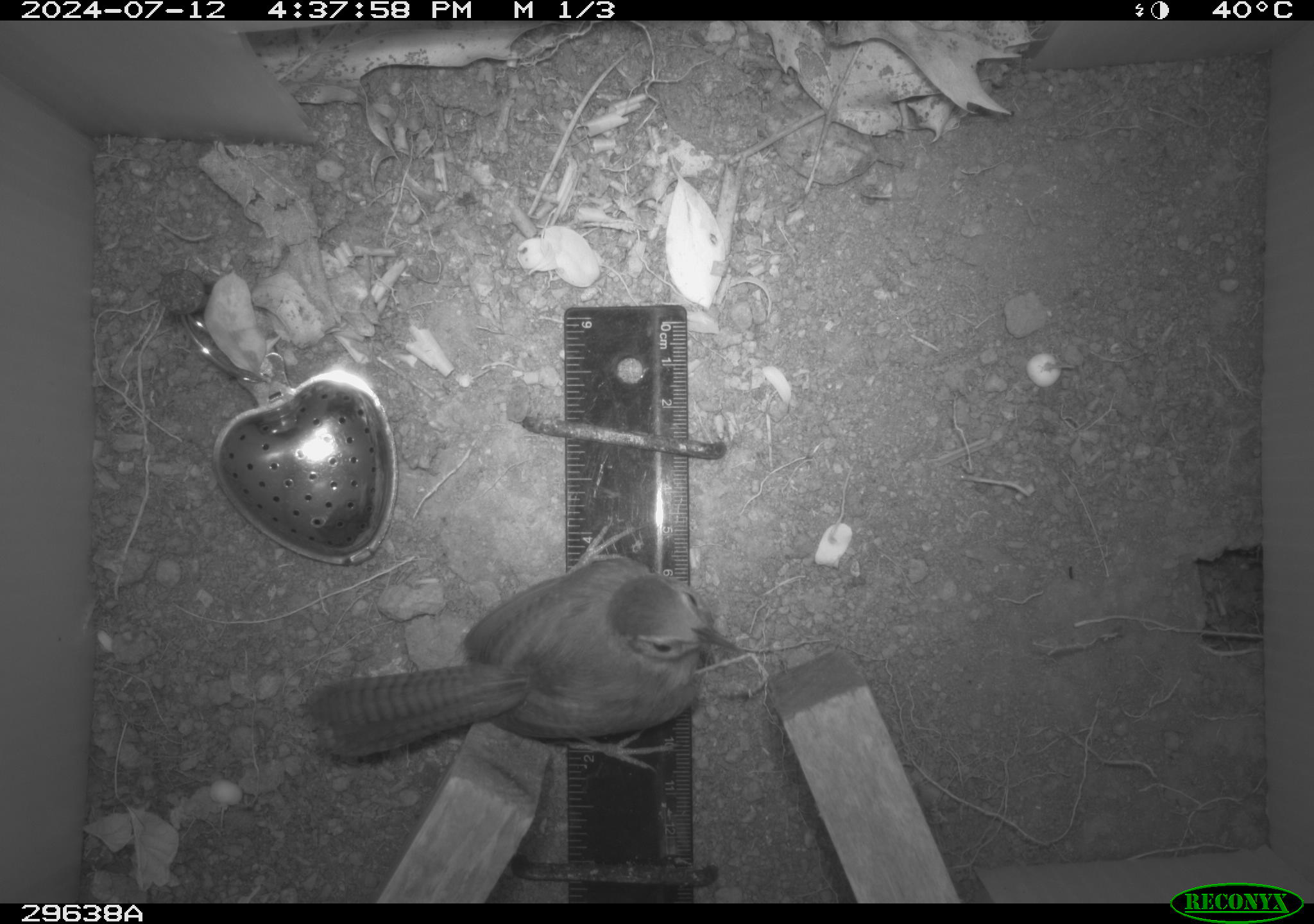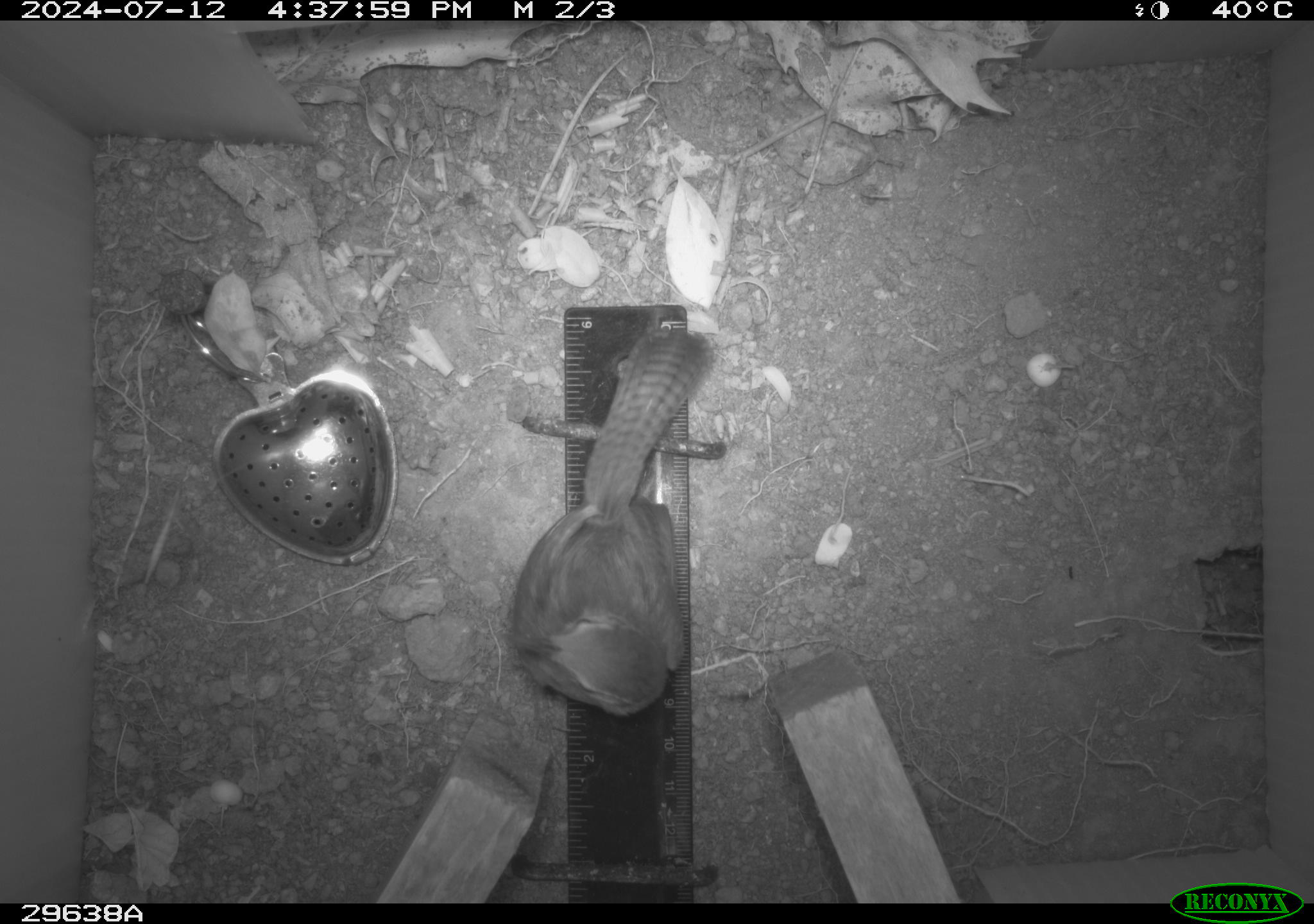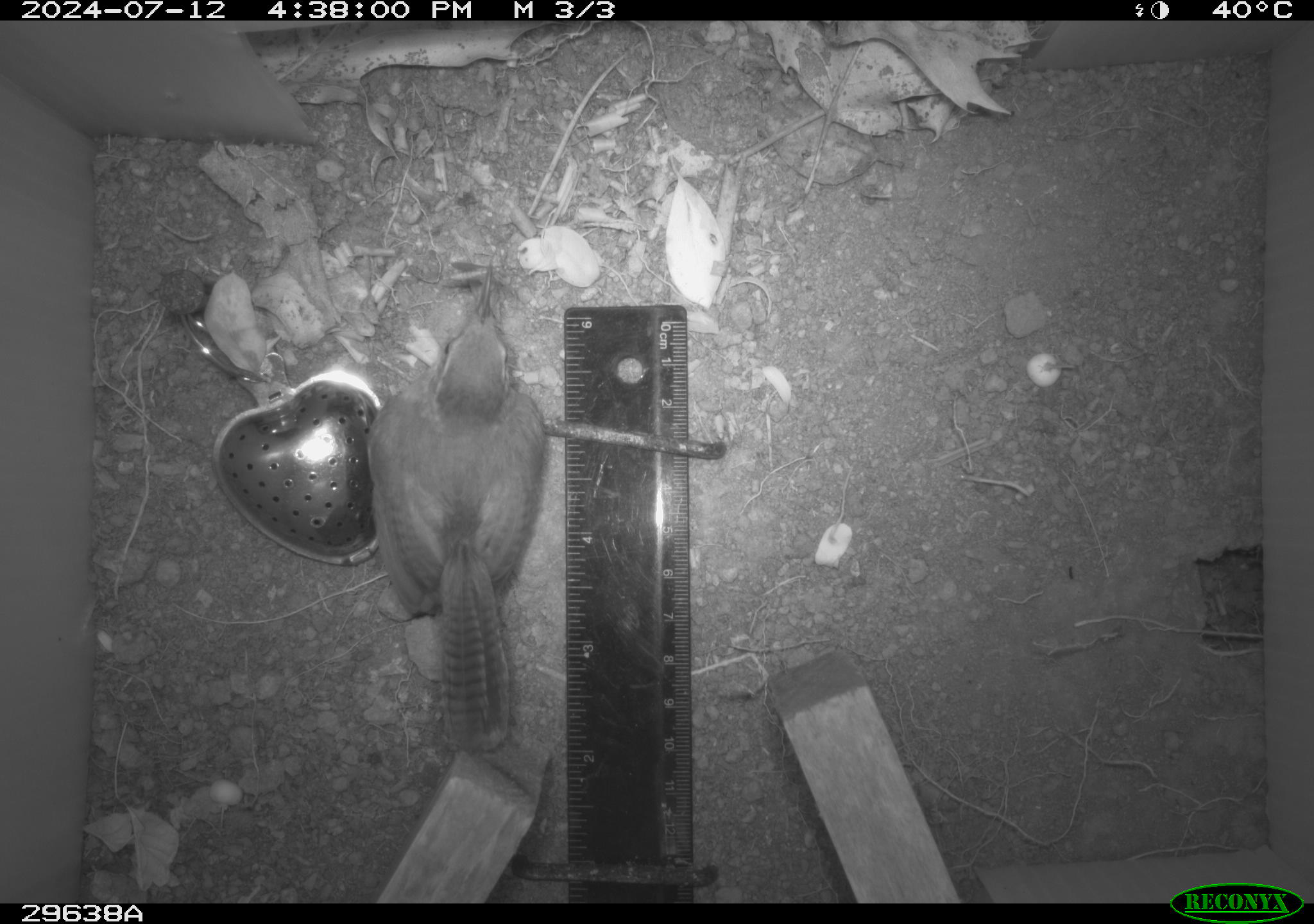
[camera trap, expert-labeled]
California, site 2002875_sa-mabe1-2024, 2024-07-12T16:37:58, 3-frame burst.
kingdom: Animalia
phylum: Chordata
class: Aves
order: Passeriformes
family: Troglodytidae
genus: Thryomanes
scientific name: Thryomanes bewickii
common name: bewick's wren